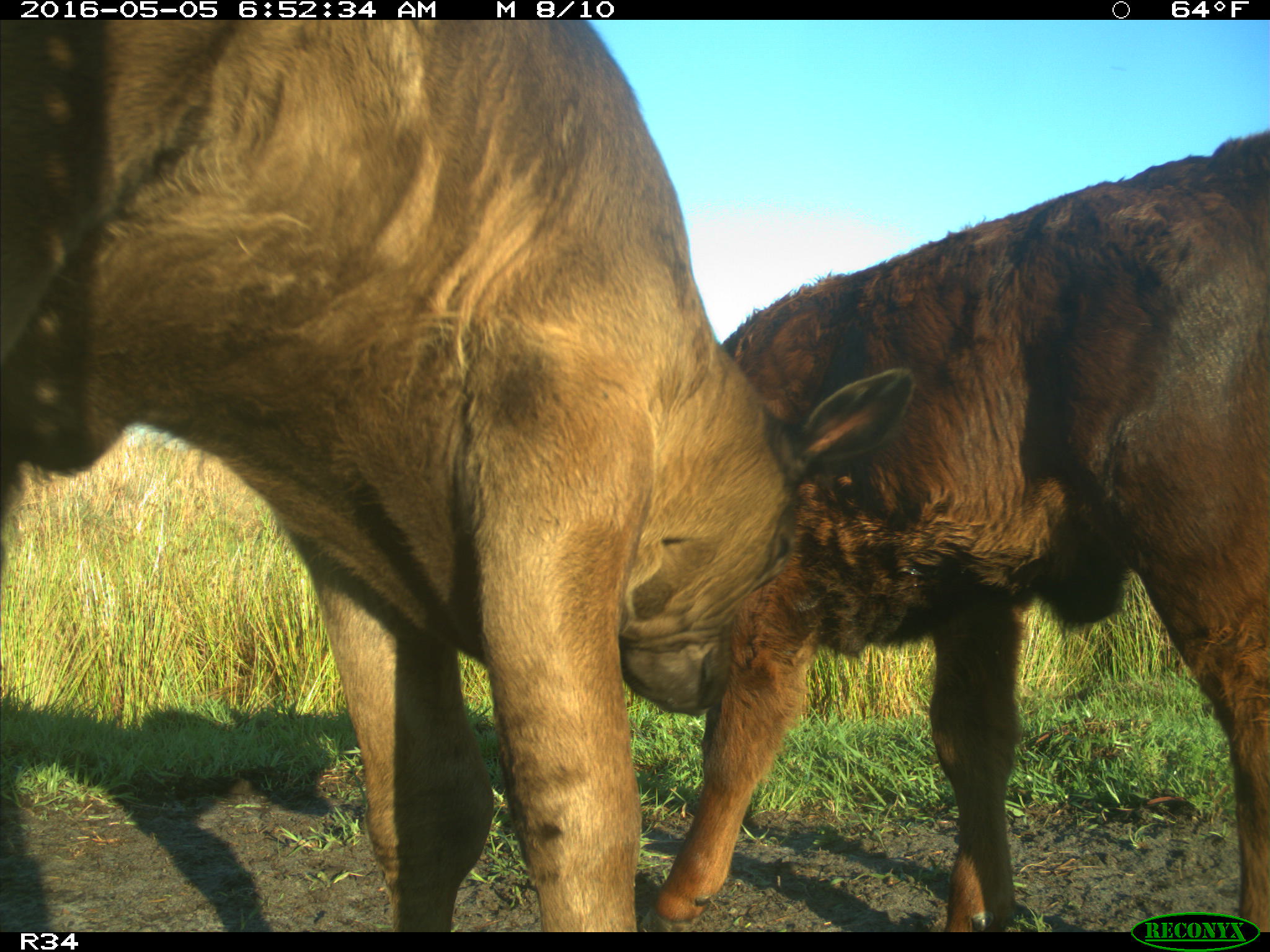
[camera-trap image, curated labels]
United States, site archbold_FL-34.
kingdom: Animalia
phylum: Chordata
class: Mammalia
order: Artiodactyla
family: Bovidae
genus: Bos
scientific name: Bos taurus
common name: domestic cow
Bos taurus (domestic cow).